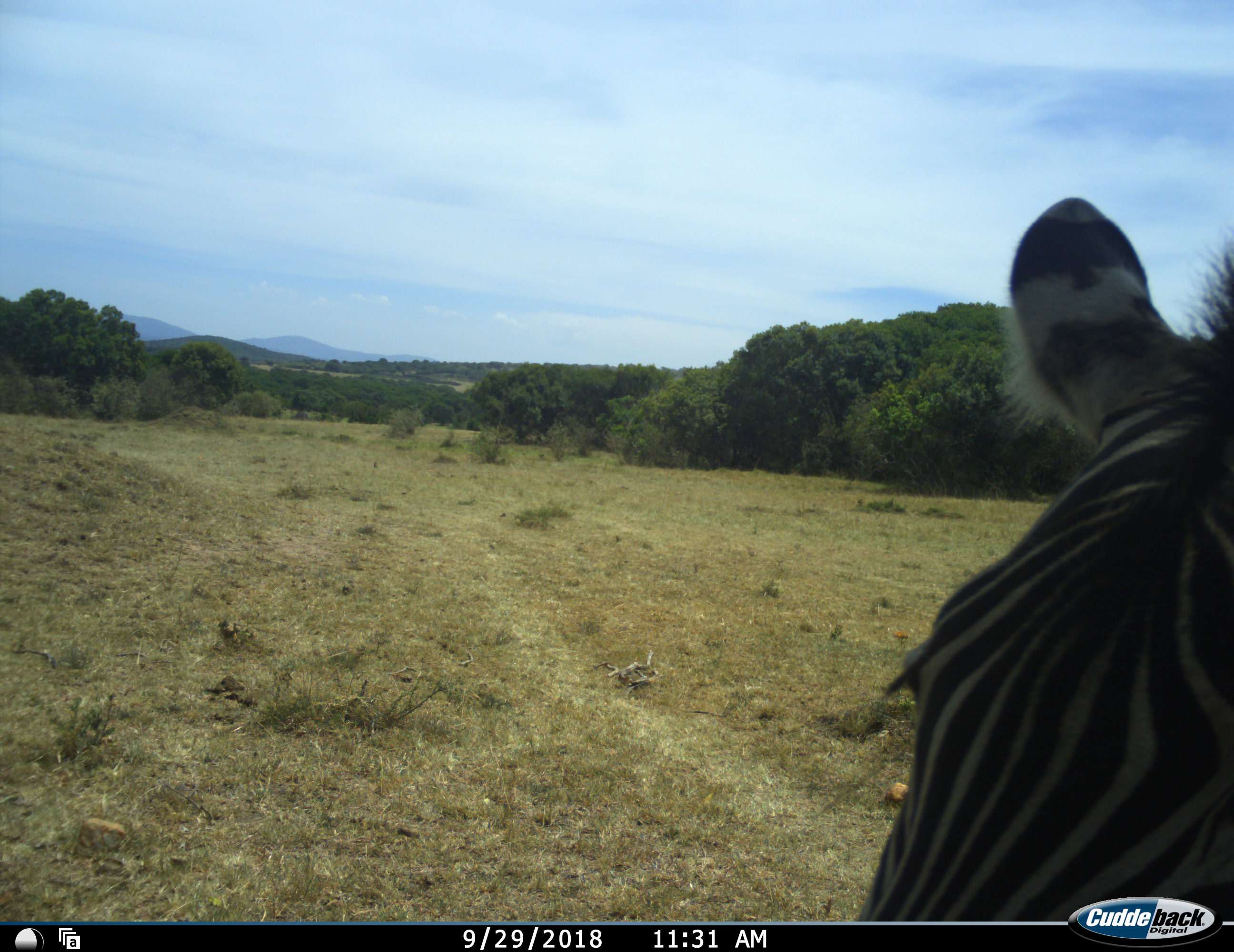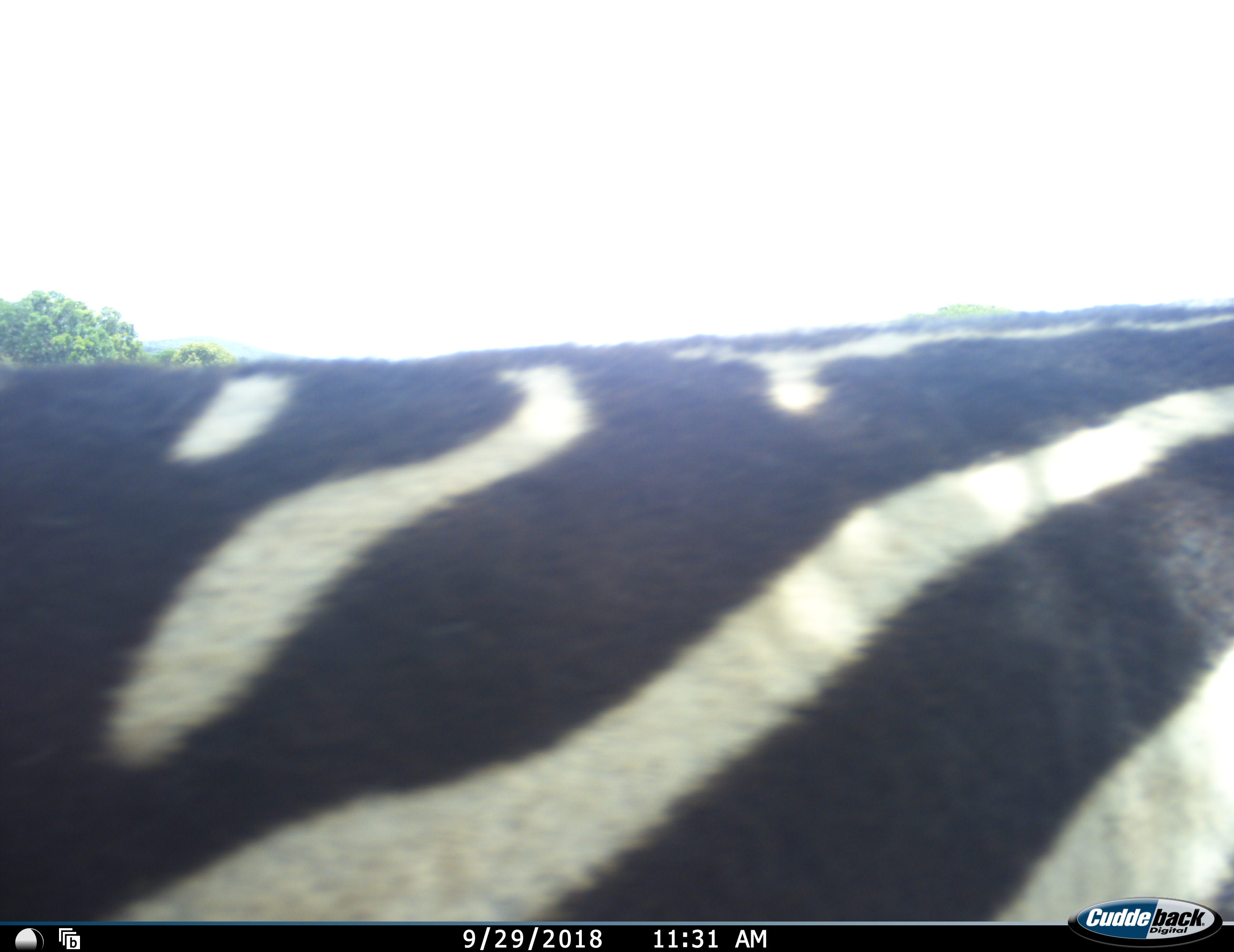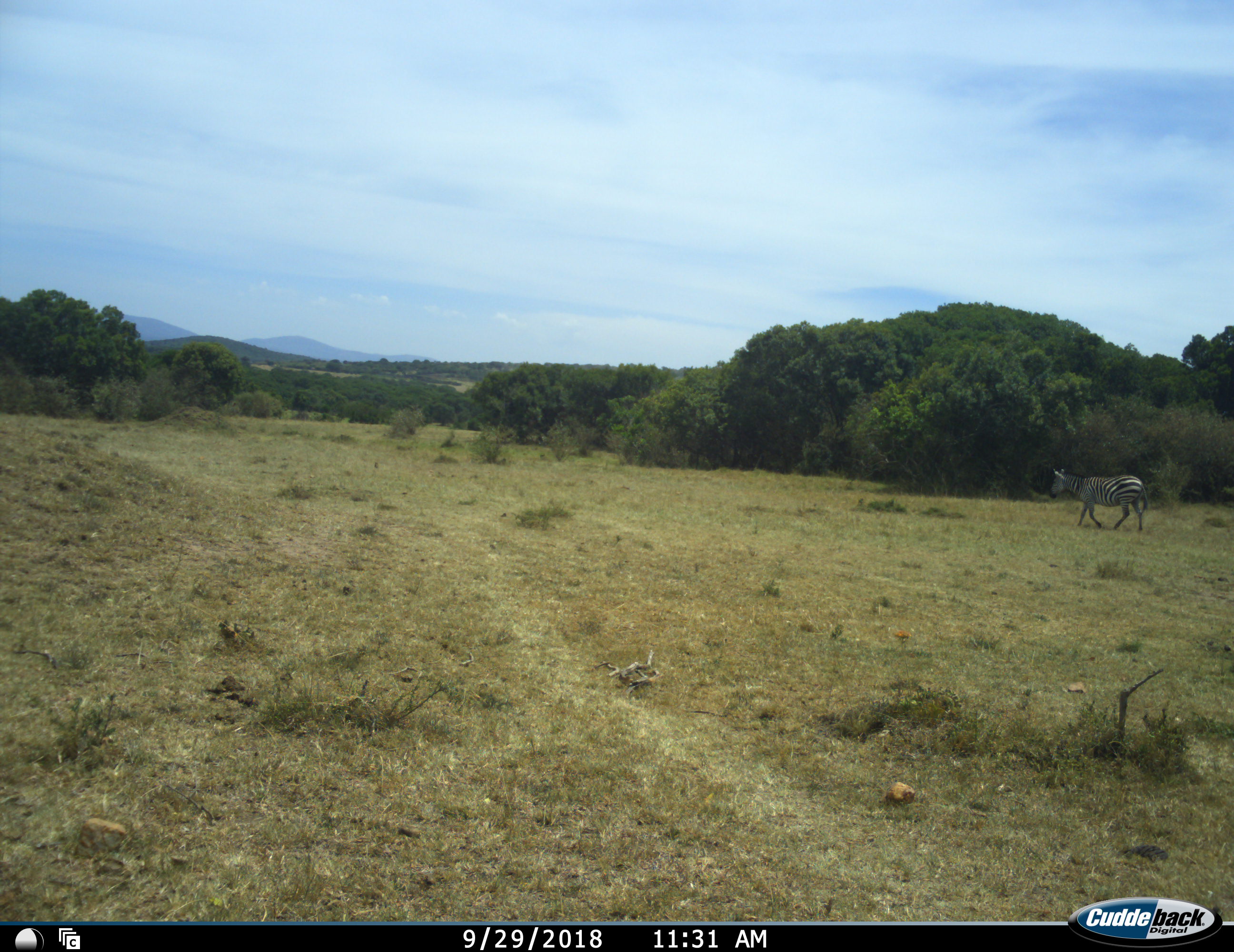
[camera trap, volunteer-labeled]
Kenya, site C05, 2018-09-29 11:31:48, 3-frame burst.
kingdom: Animalia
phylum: Chordata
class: Mammalia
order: Perissodactyla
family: Equidae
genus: Equus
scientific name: Equus quagga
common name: plains zebra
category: zebra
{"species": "zebra (plains zebra) (Equus quagga)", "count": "2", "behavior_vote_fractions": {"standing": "30%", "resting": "0%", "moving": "90%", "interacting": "0%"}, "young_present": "0%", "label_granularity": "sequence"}